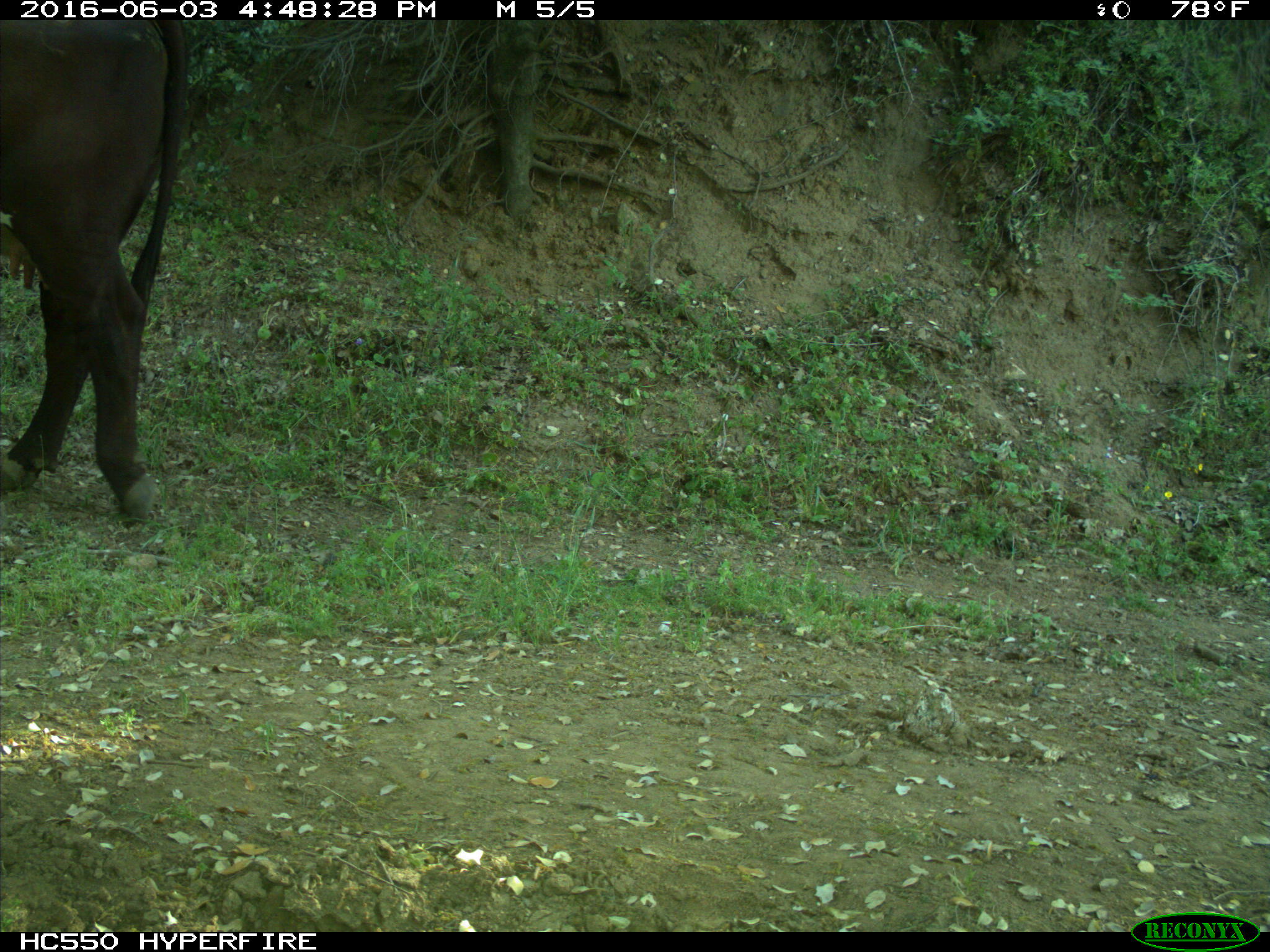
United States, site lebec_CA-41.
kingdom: Animalia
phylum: Chordata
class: Mammalia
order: Artiodactyla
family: Bovidae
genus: Bos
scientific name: Bos taurus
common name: domestic cow